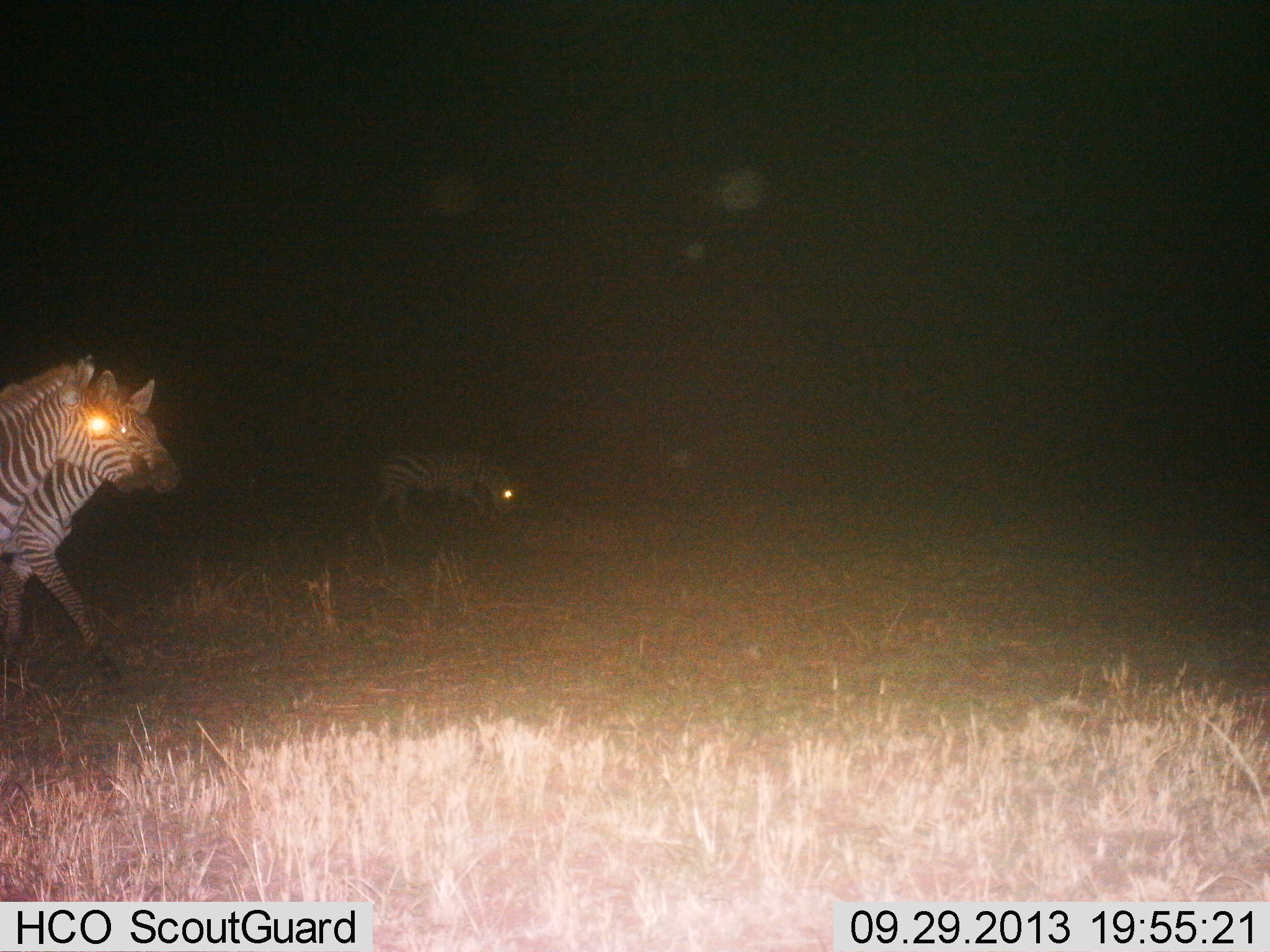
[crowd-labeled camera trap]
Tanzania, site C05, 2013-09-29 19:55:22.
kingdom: Animalia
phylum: Chordata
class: Mammalia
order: Perissodactyla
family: Equidae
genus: Equus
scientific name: Equus quagga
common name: plains zebra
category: zebra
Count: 3.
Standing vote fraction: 11%.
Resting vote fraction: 0%.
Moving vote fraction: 89%.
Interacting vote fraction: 8%.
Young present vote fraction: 0%.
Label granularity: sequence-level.